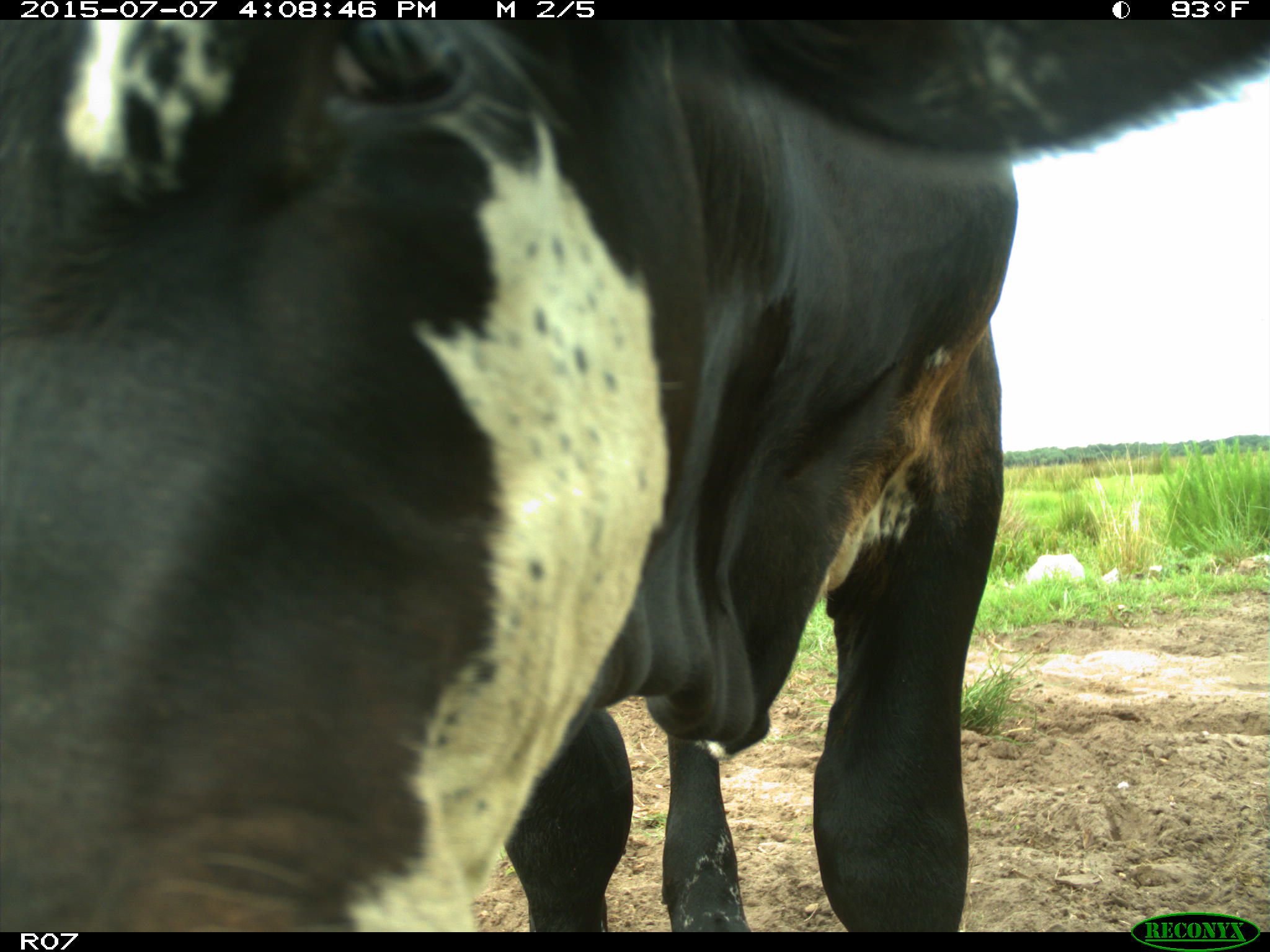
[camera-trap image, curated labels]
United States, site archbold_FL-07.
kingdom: Animalia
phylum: Chordata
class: Mammalia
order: Artiodactyla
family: Bovidae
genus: Bos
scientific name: Bos taurus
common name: domestic cow